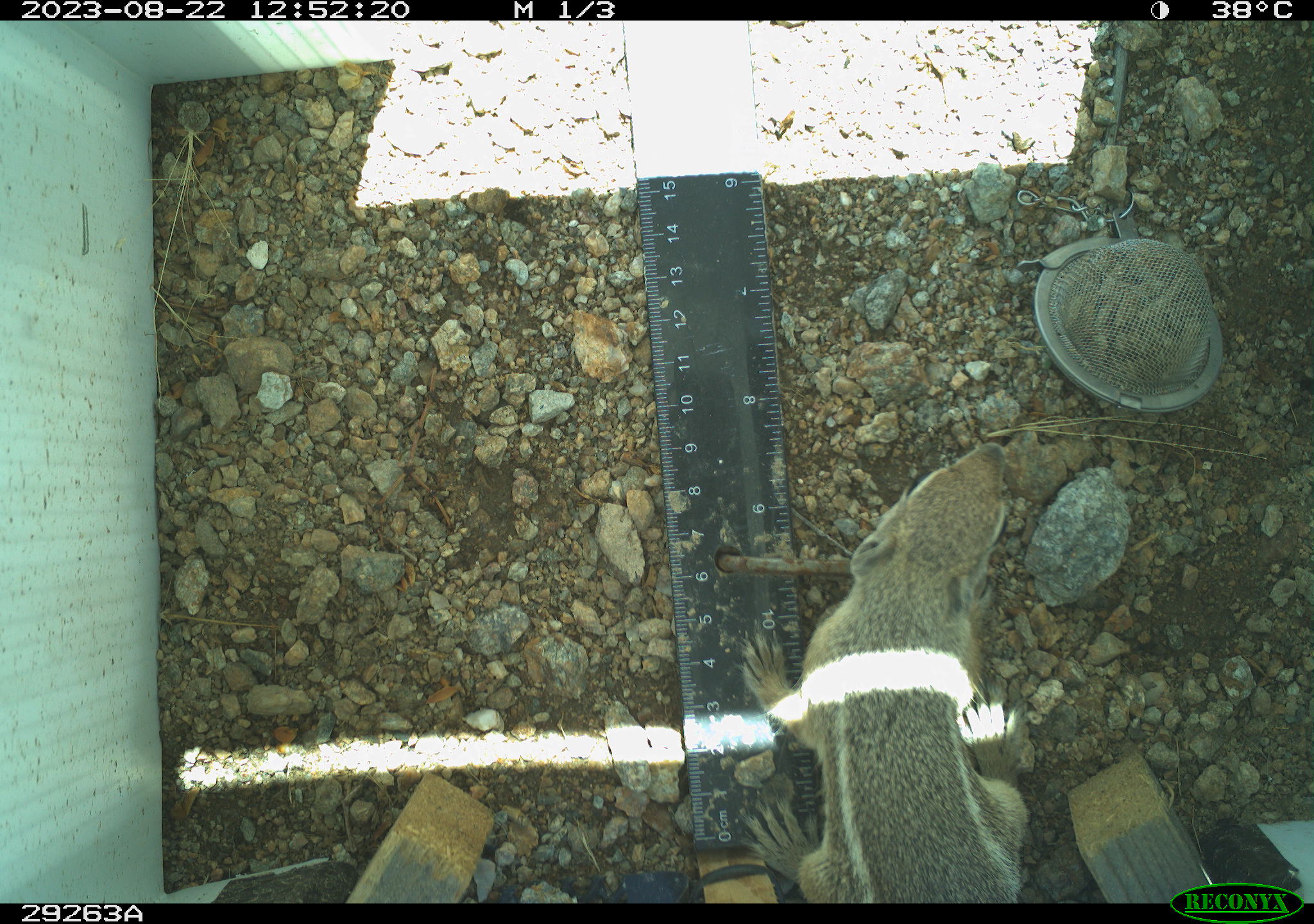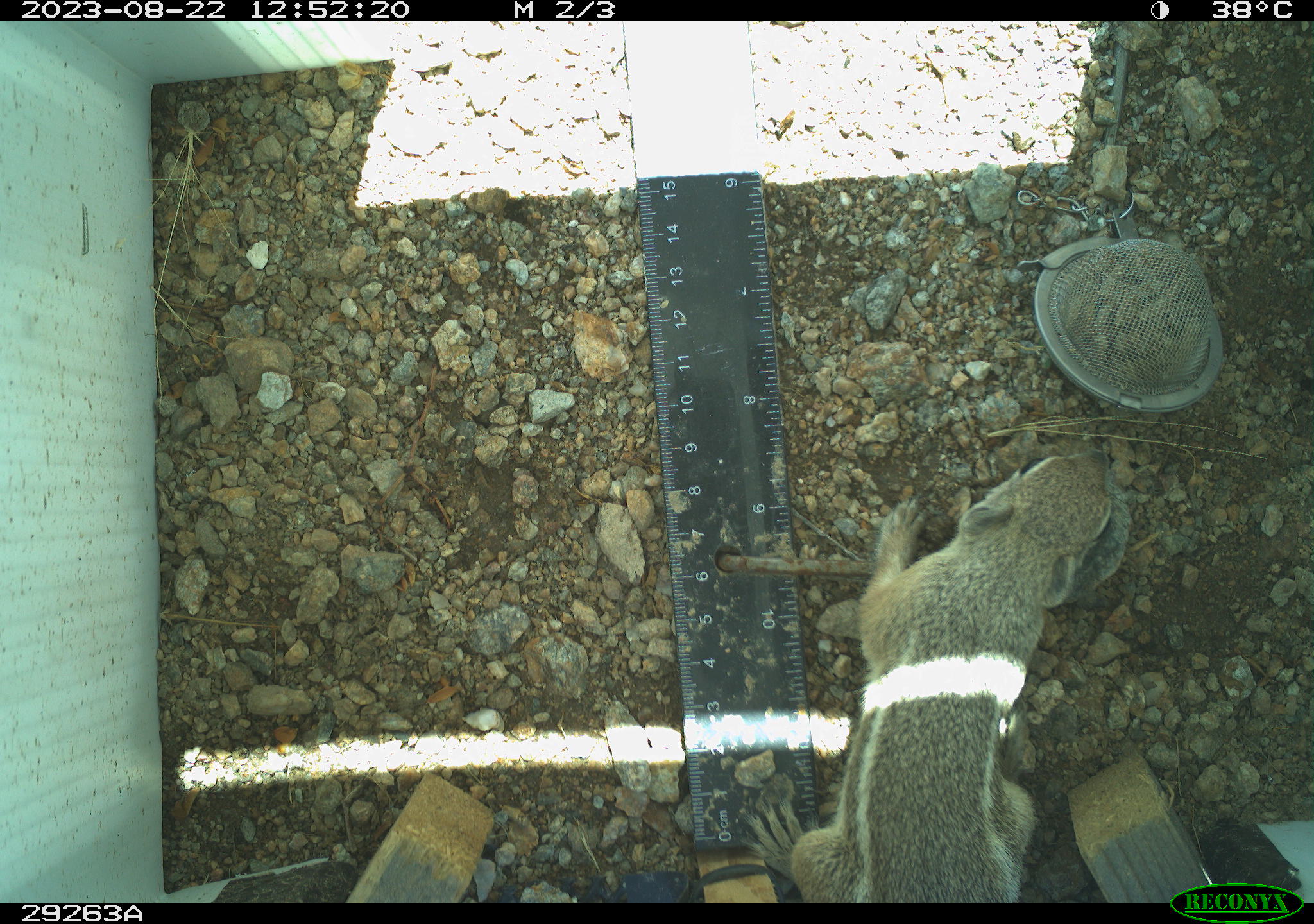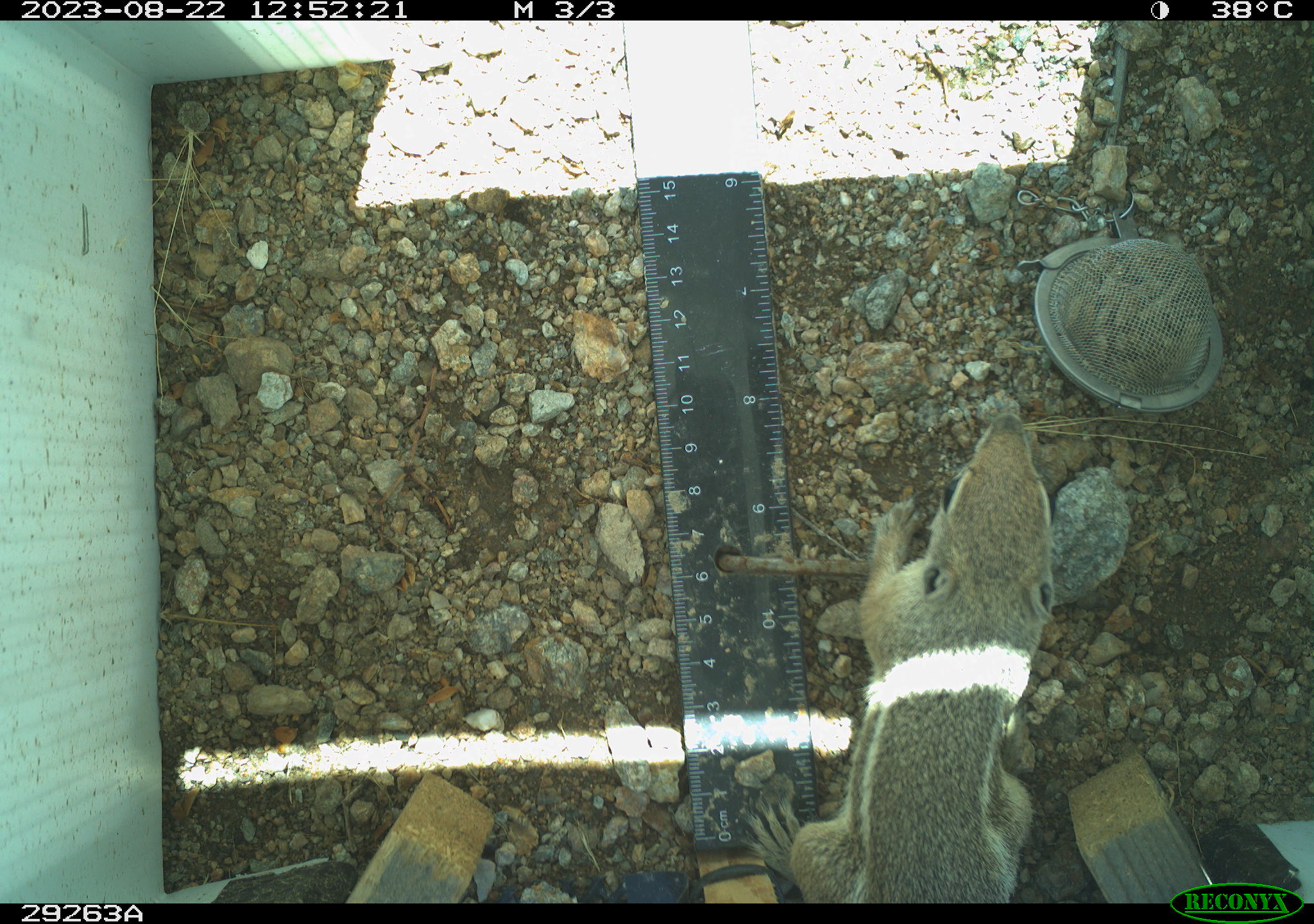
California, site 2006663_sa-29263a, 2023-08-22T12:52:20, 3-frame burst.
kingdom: Animalia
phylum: Chordata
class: Mammalia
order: Rodentia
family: Sciuridae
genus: Ammospermophilus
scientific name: Ammospermophilus leucurus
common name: white-tailed antelope squirrel